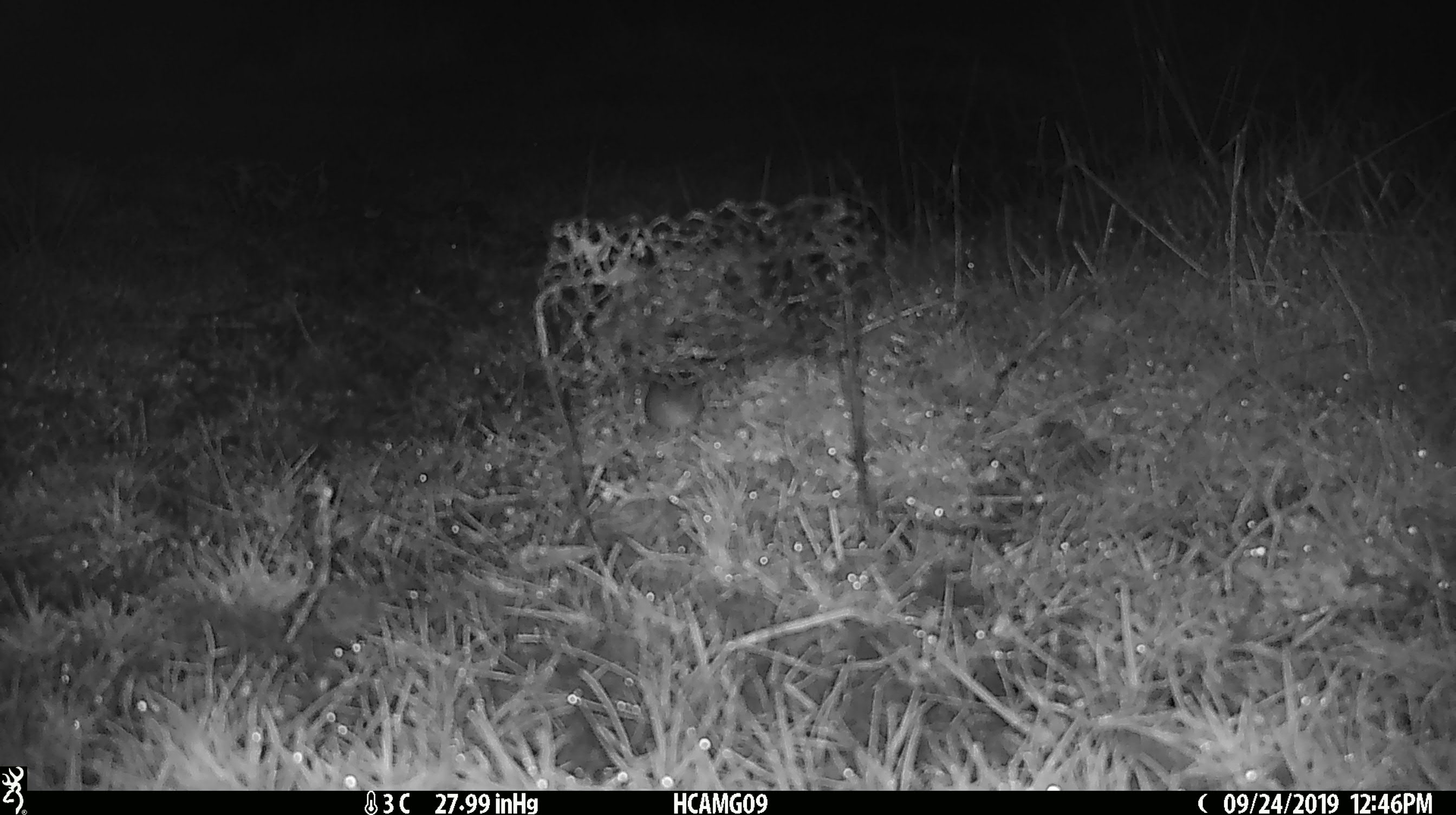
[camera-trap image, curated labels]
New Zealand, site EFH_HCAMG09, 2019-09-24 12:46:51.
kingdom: Animalia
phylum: Chordata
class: Mammalia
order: Rodentia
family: Muridae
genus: Mus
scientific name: Mus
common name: mouse